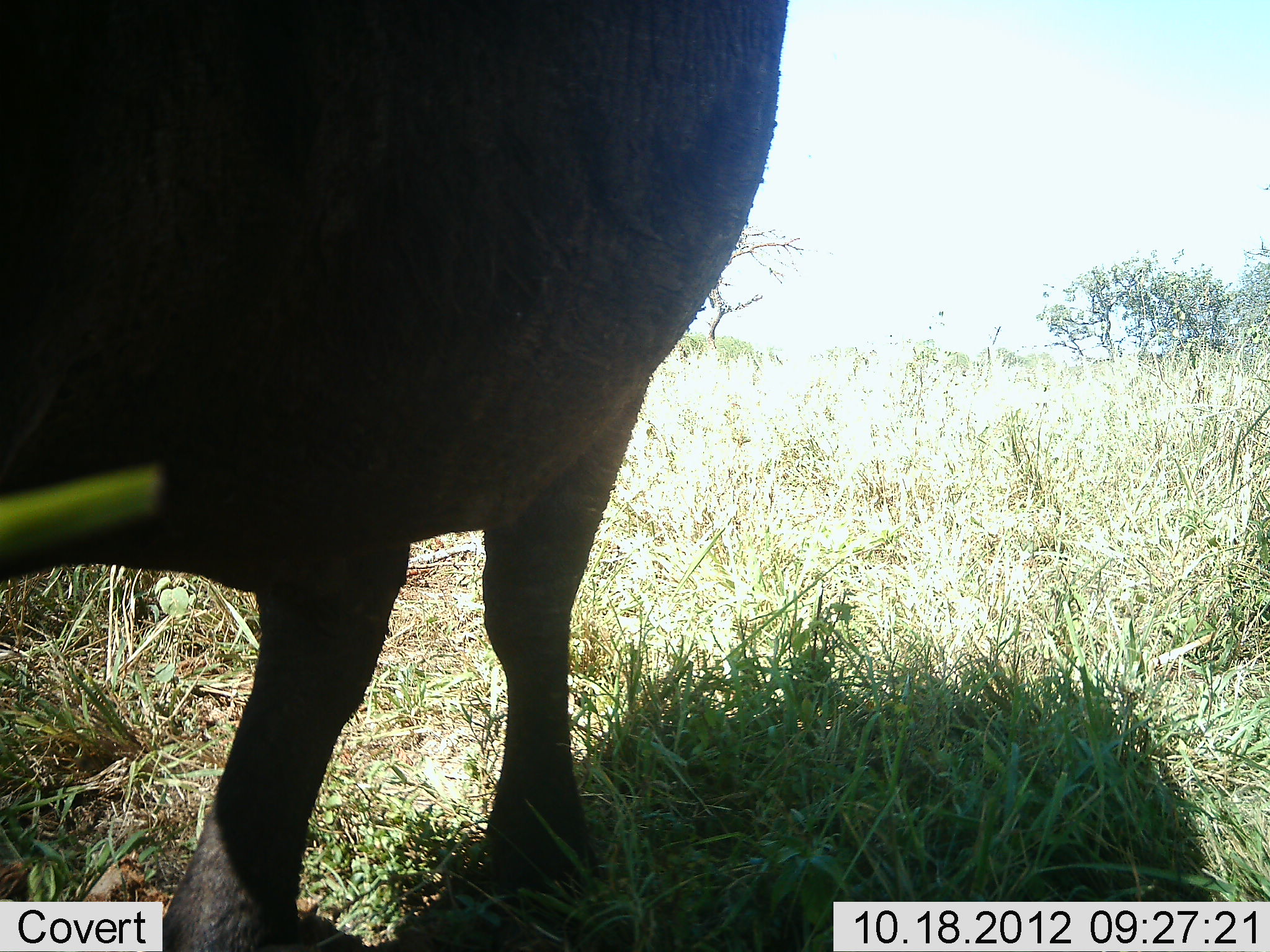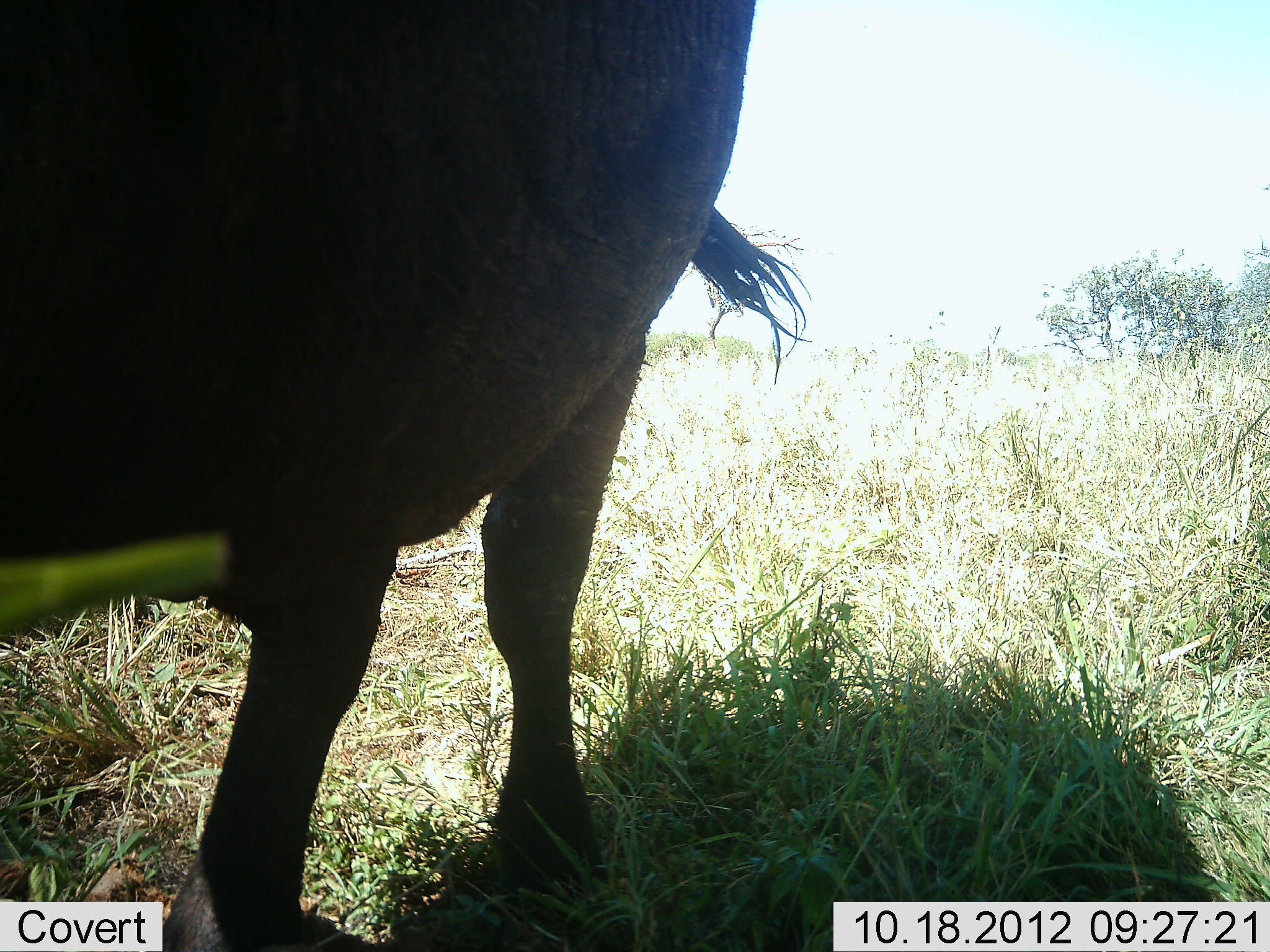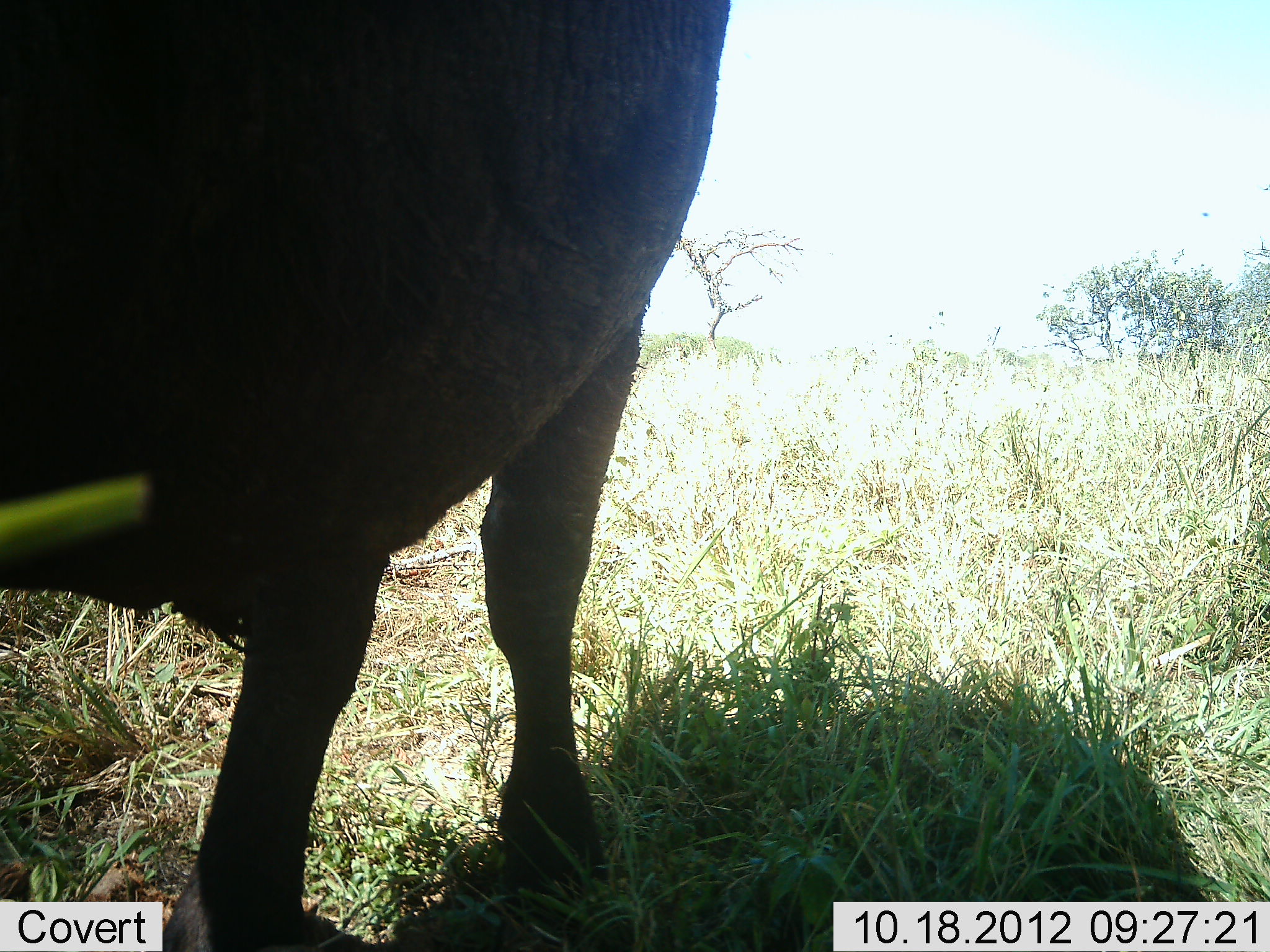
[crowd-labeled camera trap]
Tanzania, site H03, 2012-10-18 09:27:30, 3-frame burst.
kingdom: Animalia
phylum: Chordata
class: Mammalia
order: Artiodactyla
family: Bovidae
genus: Syncerus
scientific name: Syncerus caffer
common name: cape buffalo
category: buffalo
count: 1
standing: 90%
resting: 0%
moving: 0%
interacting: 0%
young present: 0%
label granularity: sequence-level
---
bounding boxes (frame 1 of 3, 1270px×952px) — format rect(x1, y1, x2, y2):
animal: rect(0, 1, 788, 952)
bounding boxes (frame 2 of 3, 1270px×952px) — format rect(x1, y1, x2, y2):
animal: rect(0, 1, 809, 952)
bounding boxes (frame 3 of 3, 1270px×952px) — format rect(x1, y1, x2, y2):
animal: rect(1, 0, 732, 951)